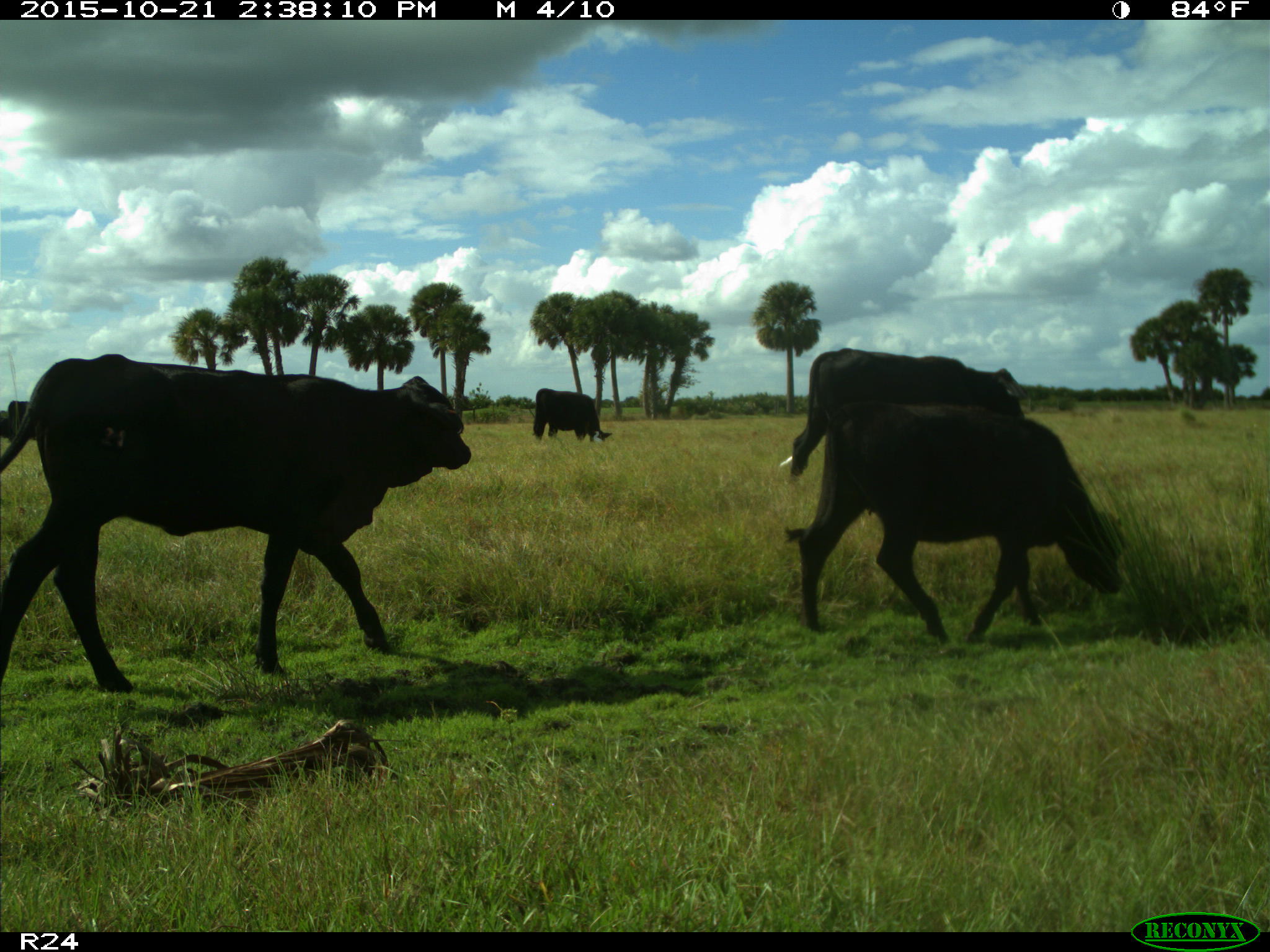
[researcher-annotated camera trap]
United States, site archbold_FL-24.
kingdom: Animalia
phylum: Chordata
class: Mammalia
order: Artiodactyla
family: Bovidae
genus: Bos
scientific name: Bos taurus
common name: domestic cow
Bos taurus (domestic cow).